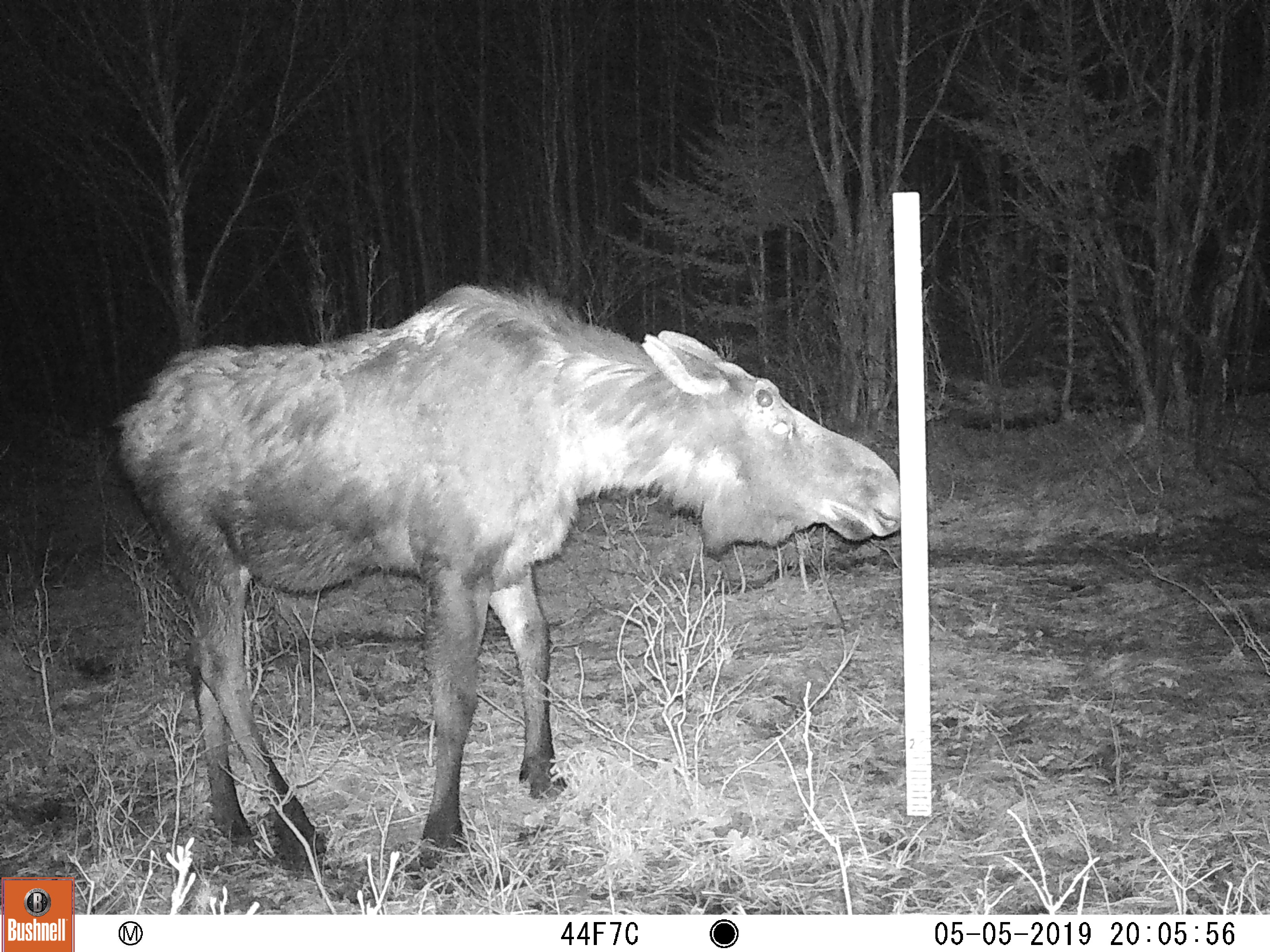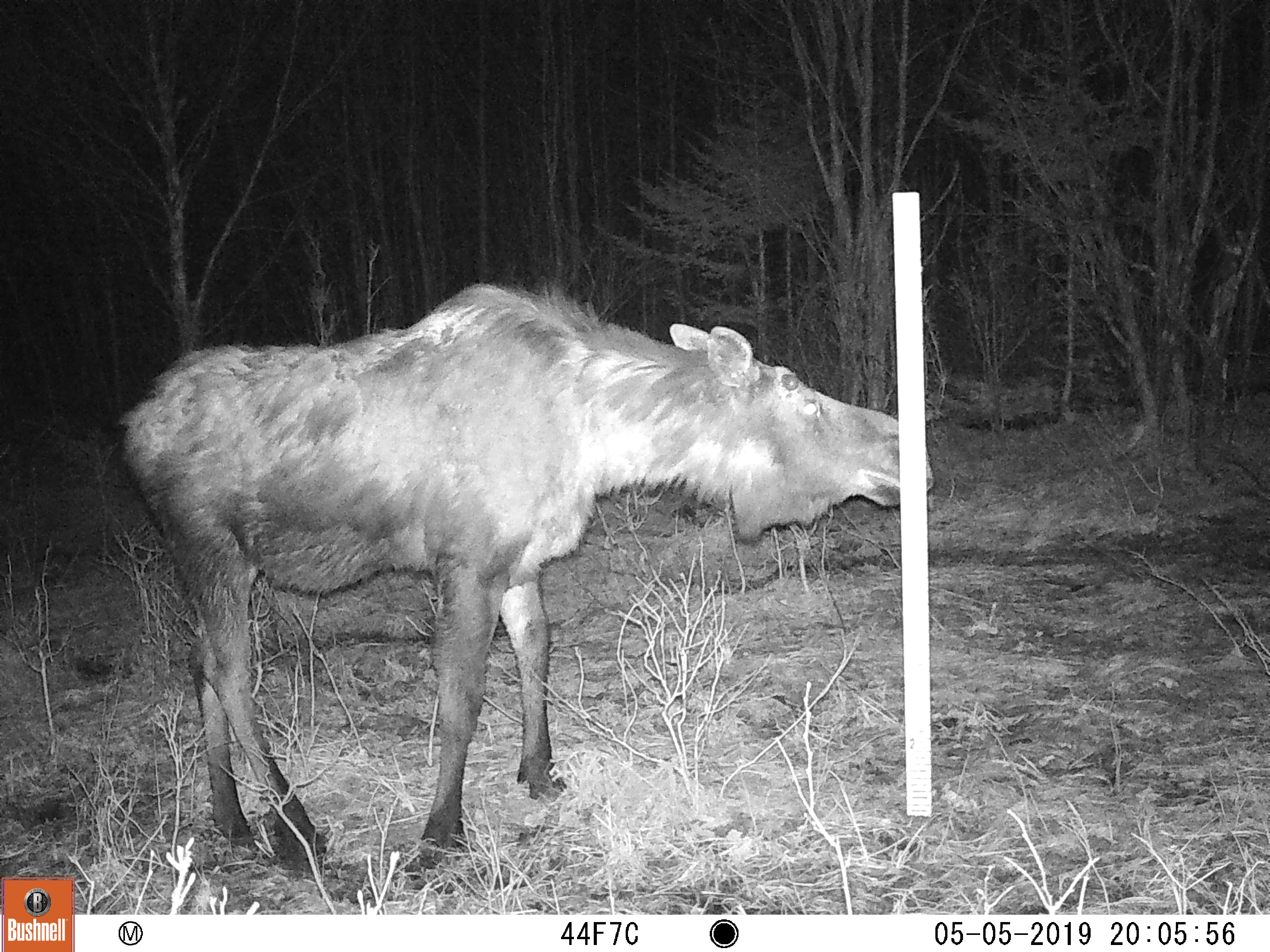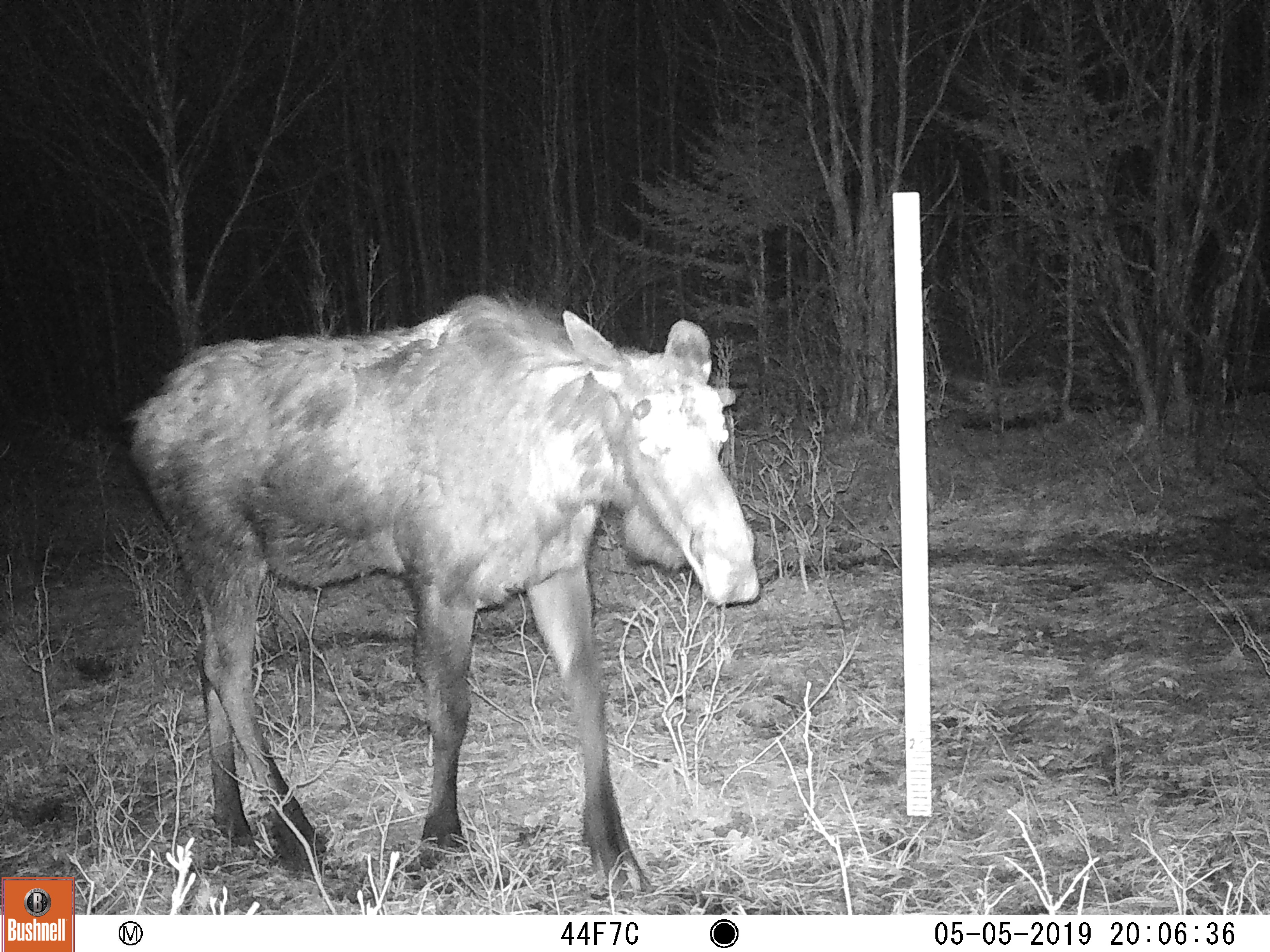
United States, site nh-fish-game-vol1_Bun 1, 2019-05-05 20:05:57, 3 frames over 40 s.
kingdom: Animalia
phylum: Chordata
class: Mammalia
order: Artiodactyla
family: Cervidae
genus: Alces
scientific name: Alces alces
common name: moose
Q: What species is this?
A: Moose (Alces alces).